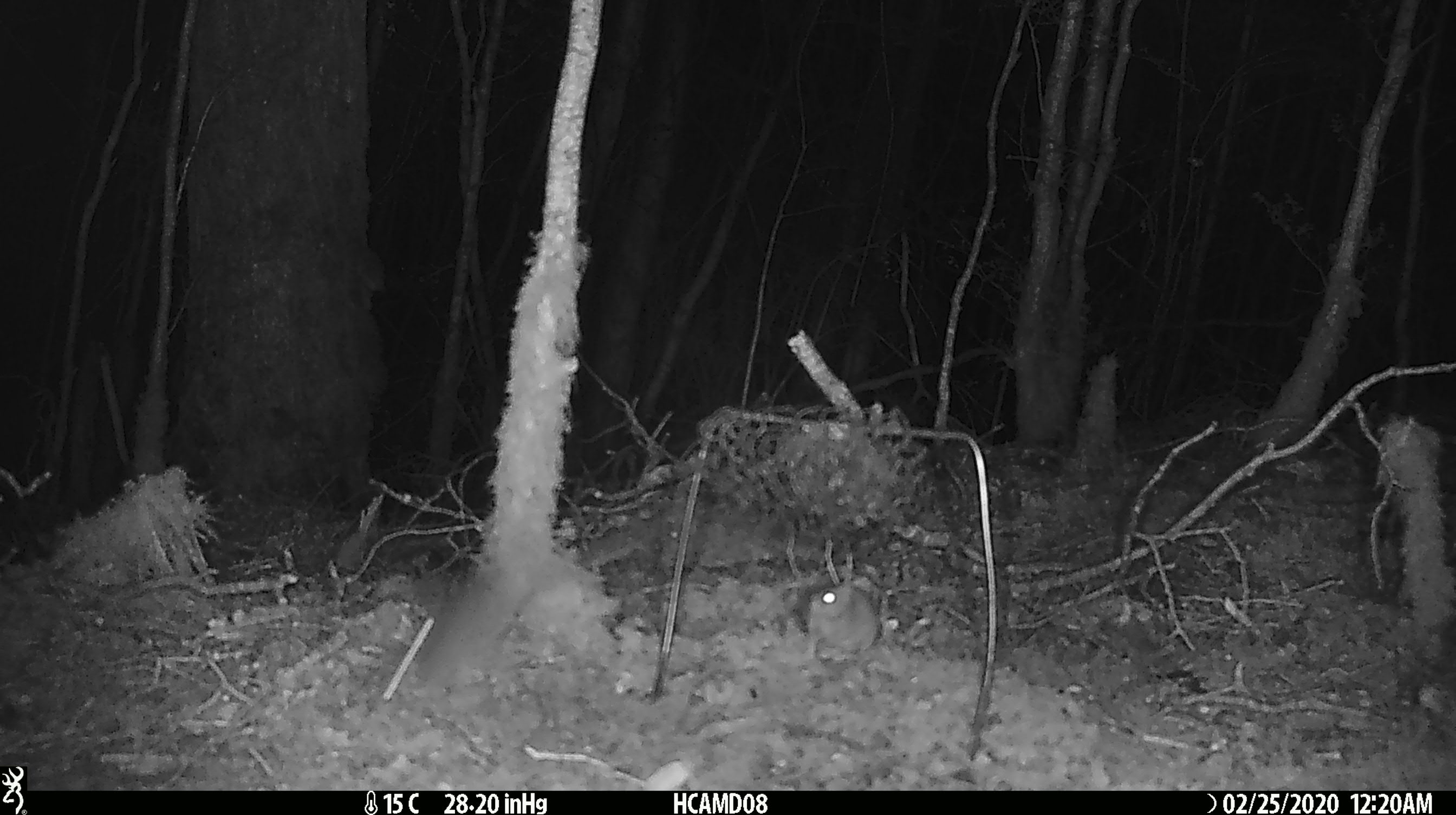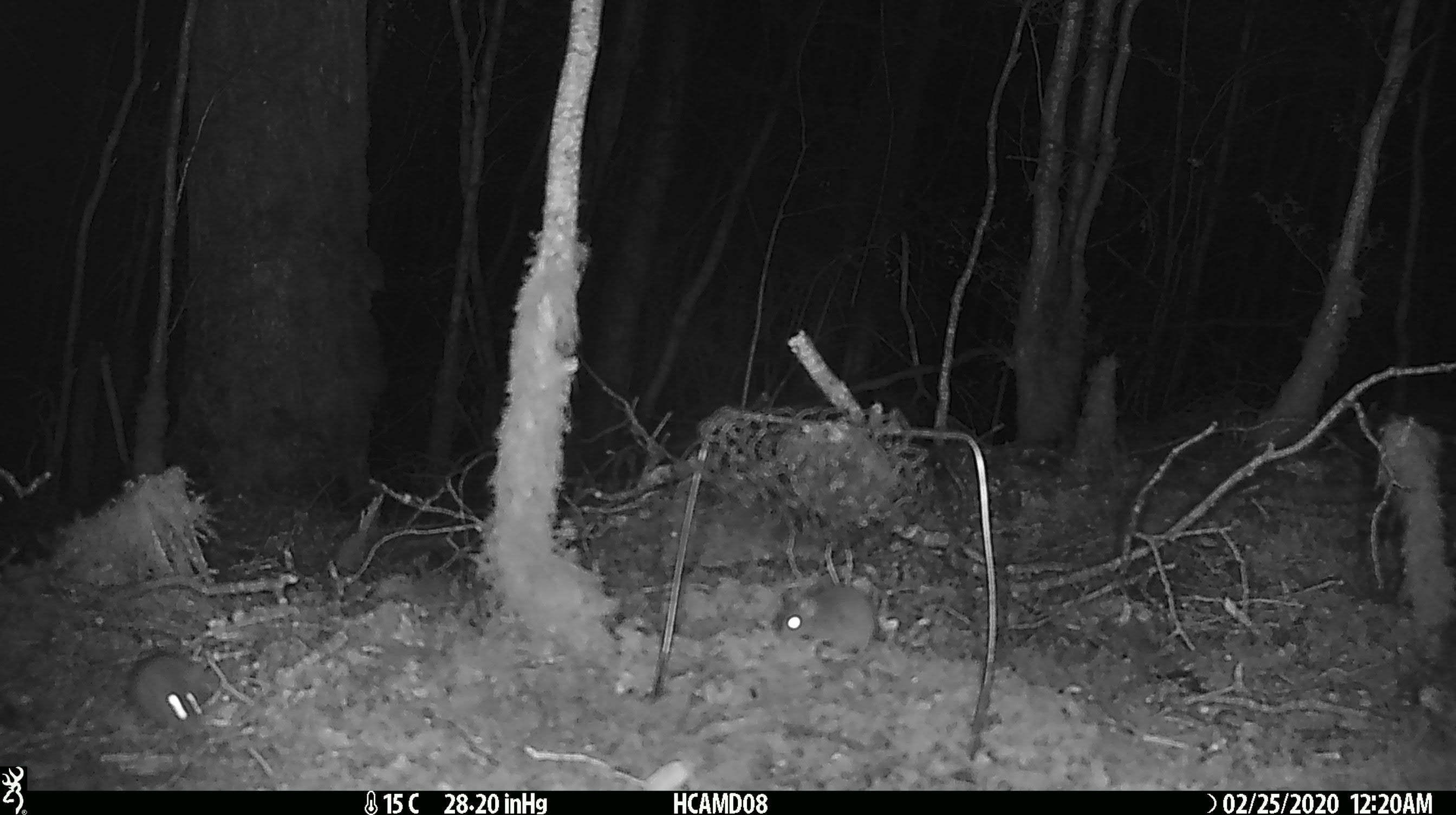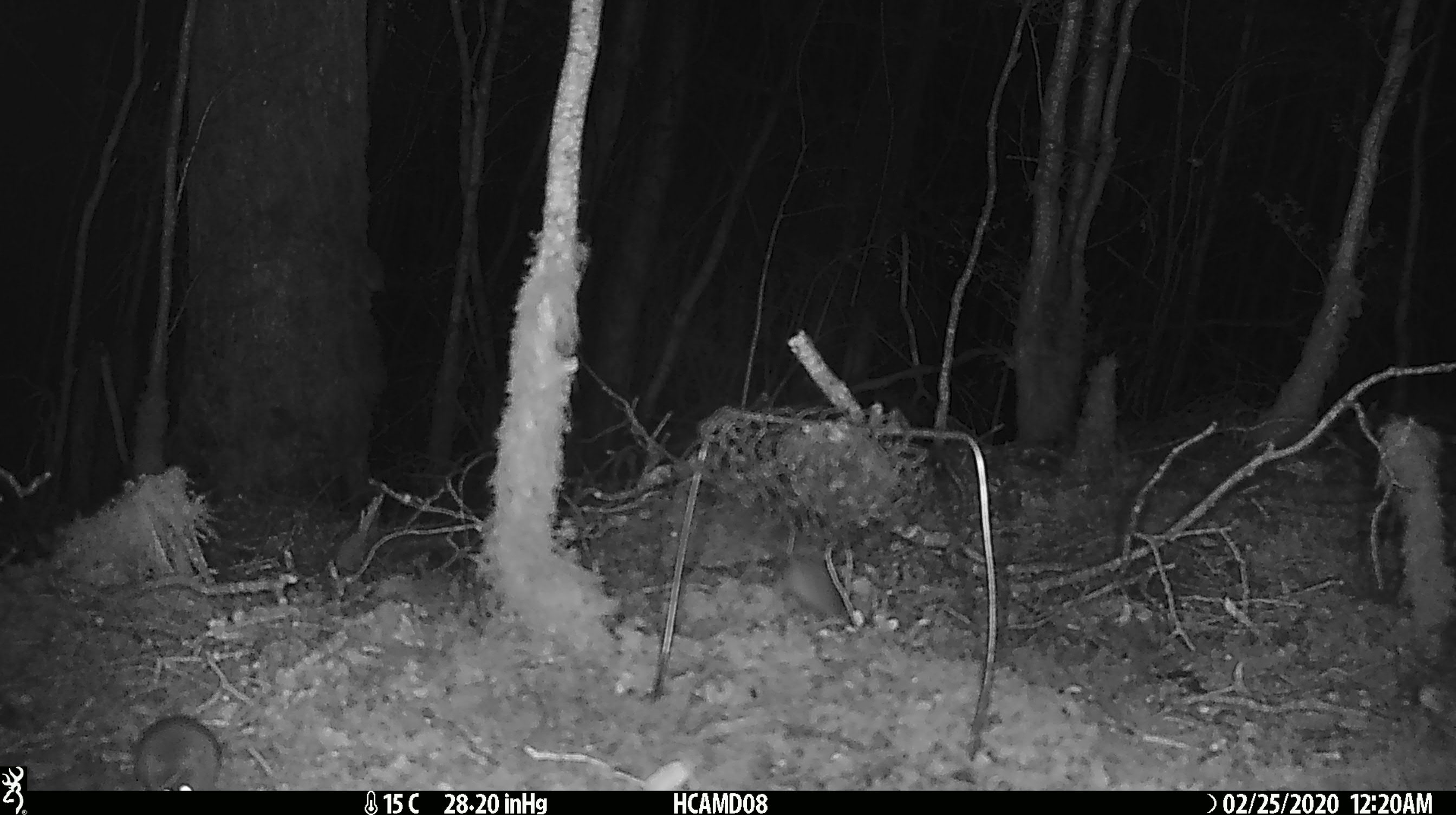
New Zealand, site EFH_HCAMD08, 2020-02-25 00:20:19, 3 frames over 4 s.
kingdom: Animalia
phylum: Chordata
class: Mammalia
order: Rodentia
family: Muridae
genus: Mus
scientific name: Mus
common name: mouse